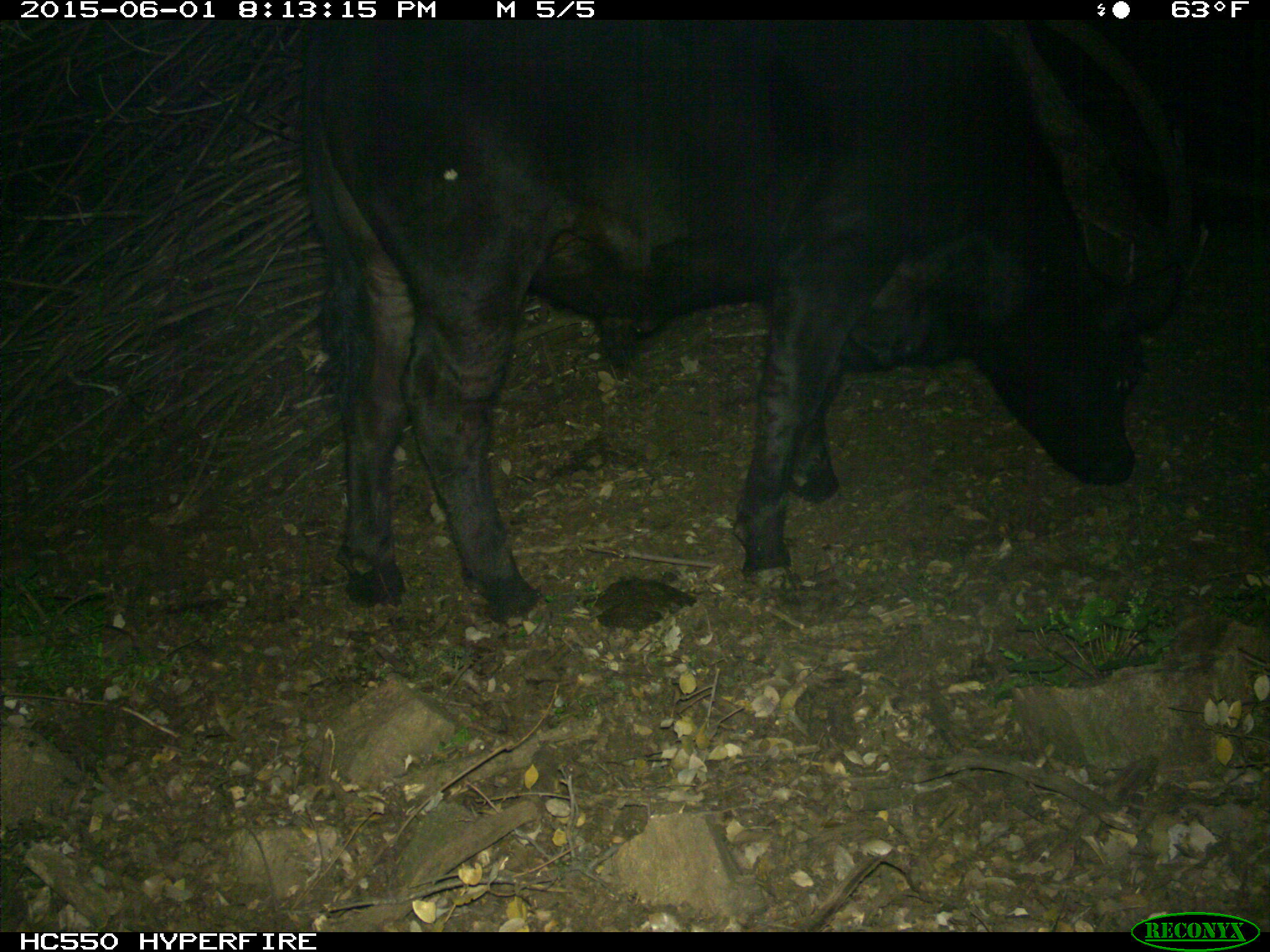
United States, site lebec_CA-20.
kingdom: Animalia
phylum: Chordata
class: Mammalia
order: Artiodactyla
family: Bovidae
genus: Bos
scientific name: Bos taurus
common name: domestic cow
Bos taurus (domestic cow).